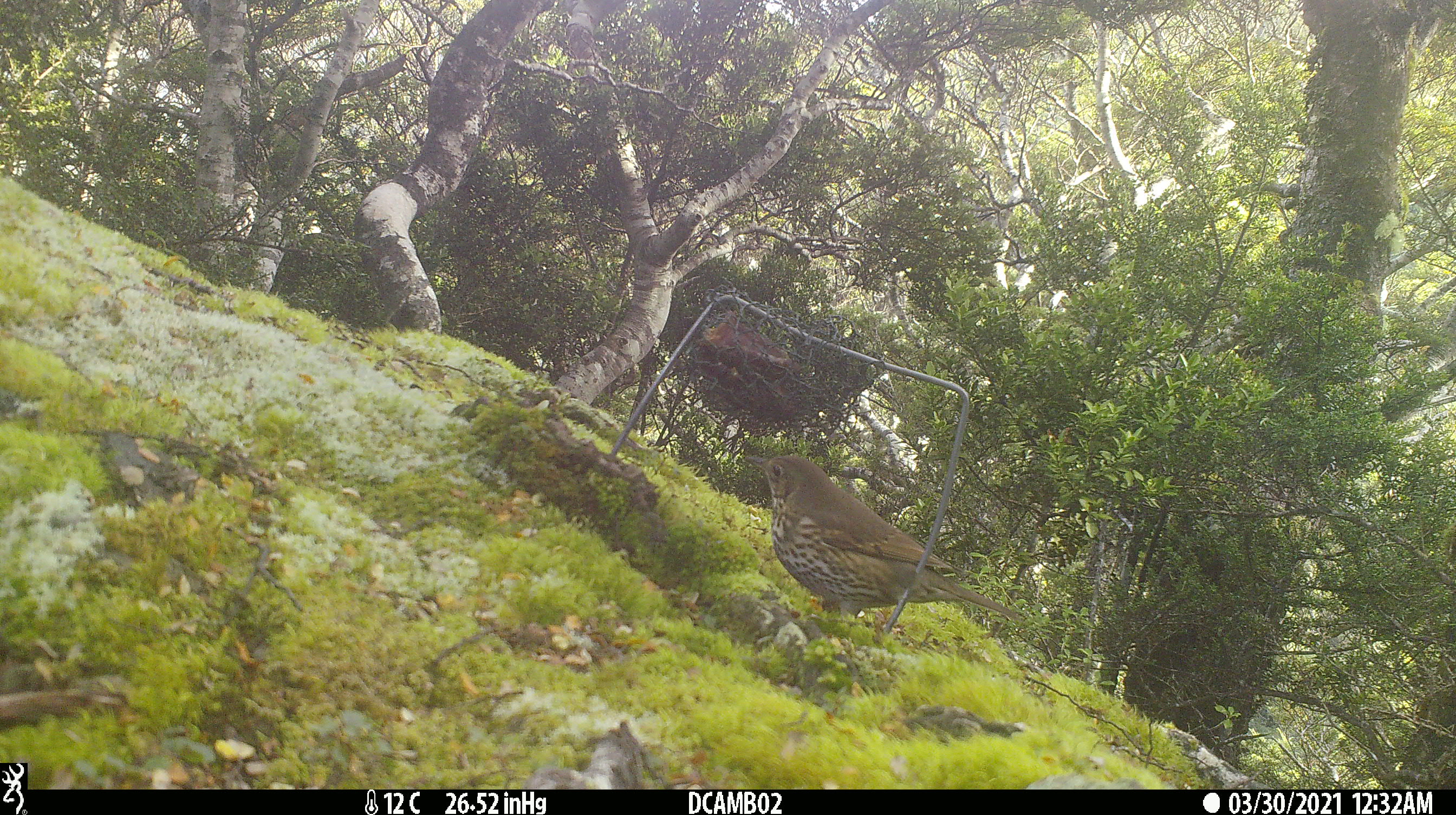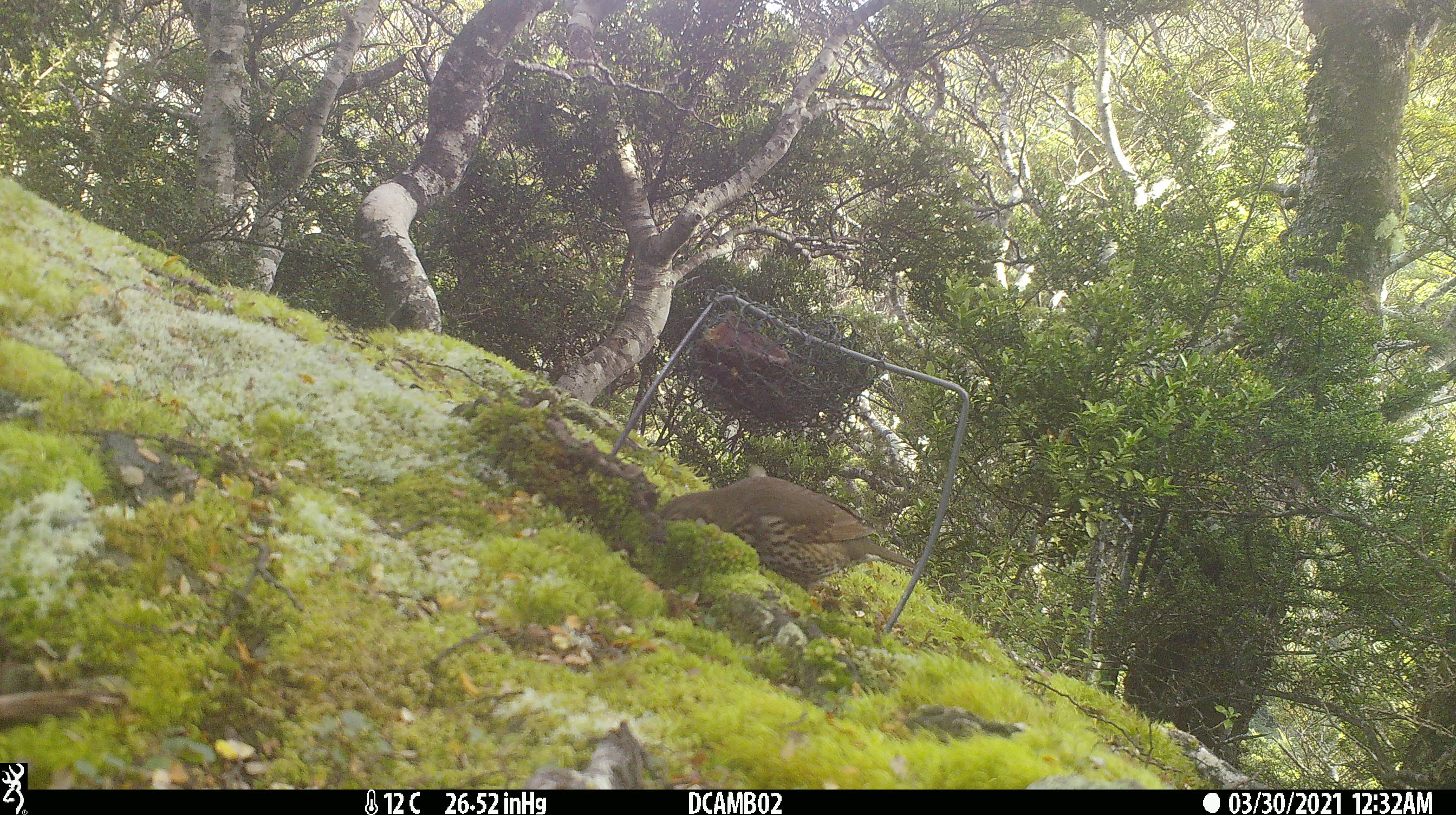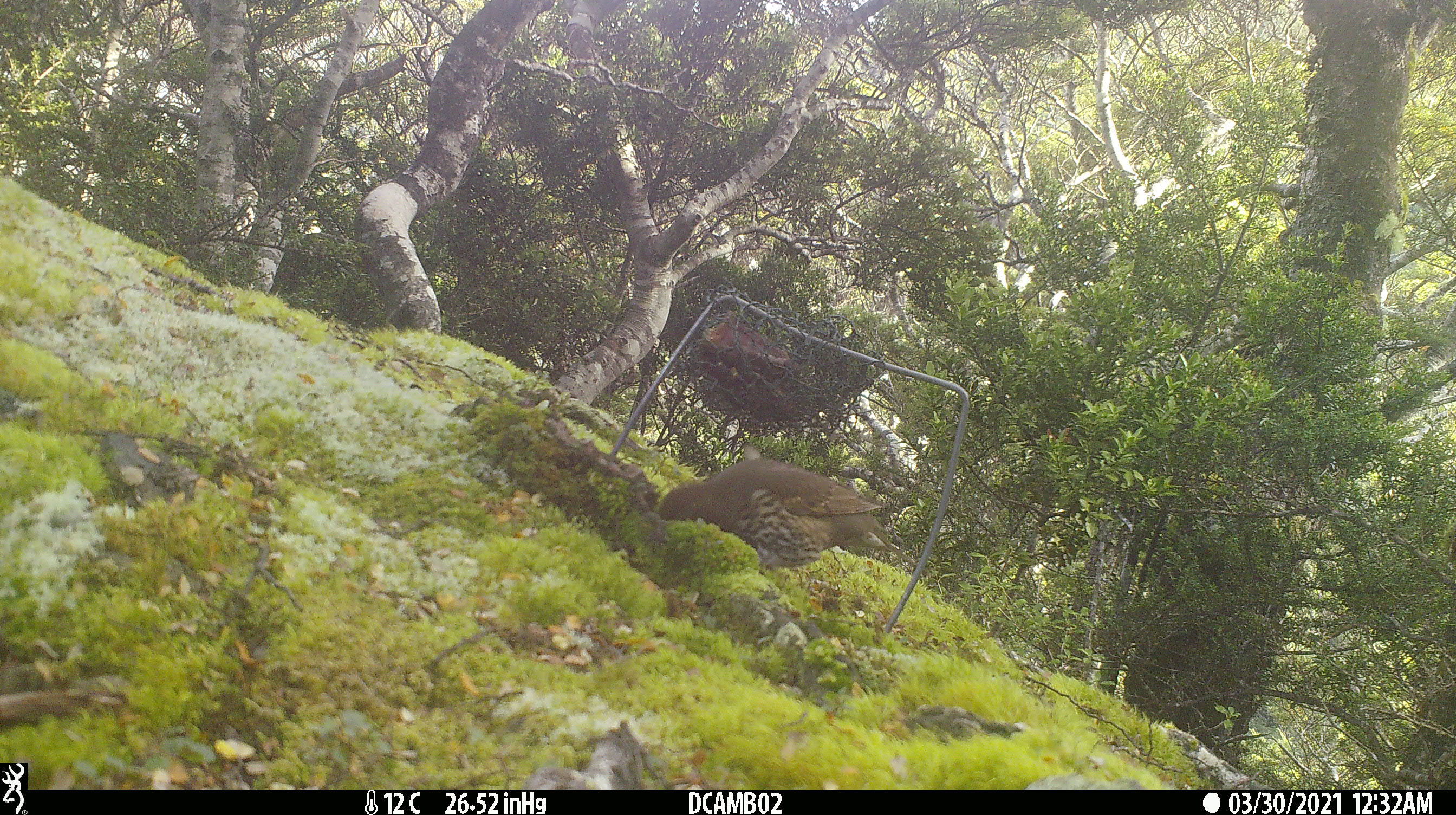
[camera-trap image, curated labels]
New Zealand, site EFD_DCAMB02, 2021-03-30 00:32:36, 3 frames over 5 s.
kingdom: Animalia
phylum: Chordata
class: Aves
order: Passeriformes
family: Turdidae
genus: Turdus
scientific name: Turdus philomelos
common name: song thrush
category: thrush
Thrush (song thrush) (Turdus philomelos).